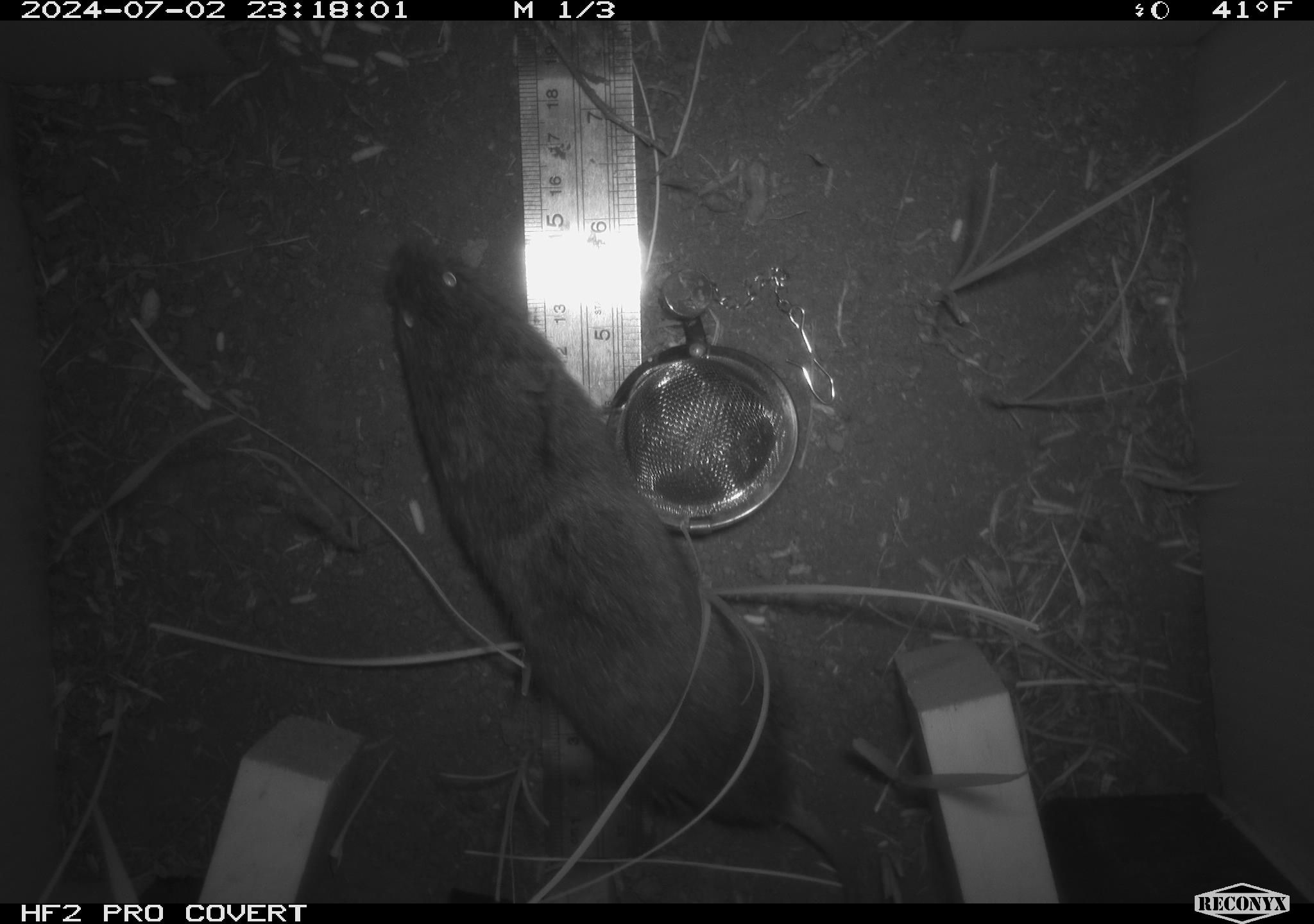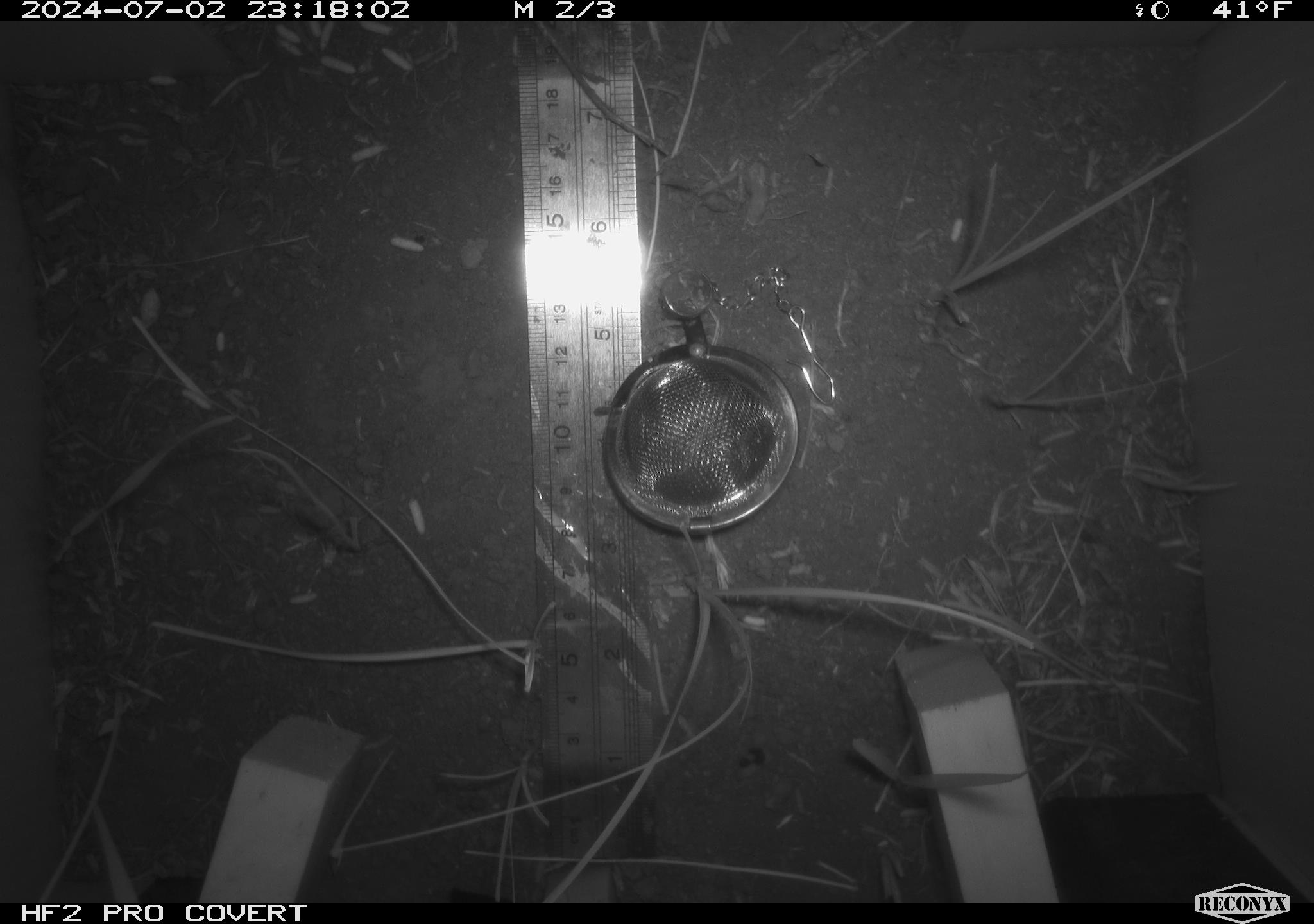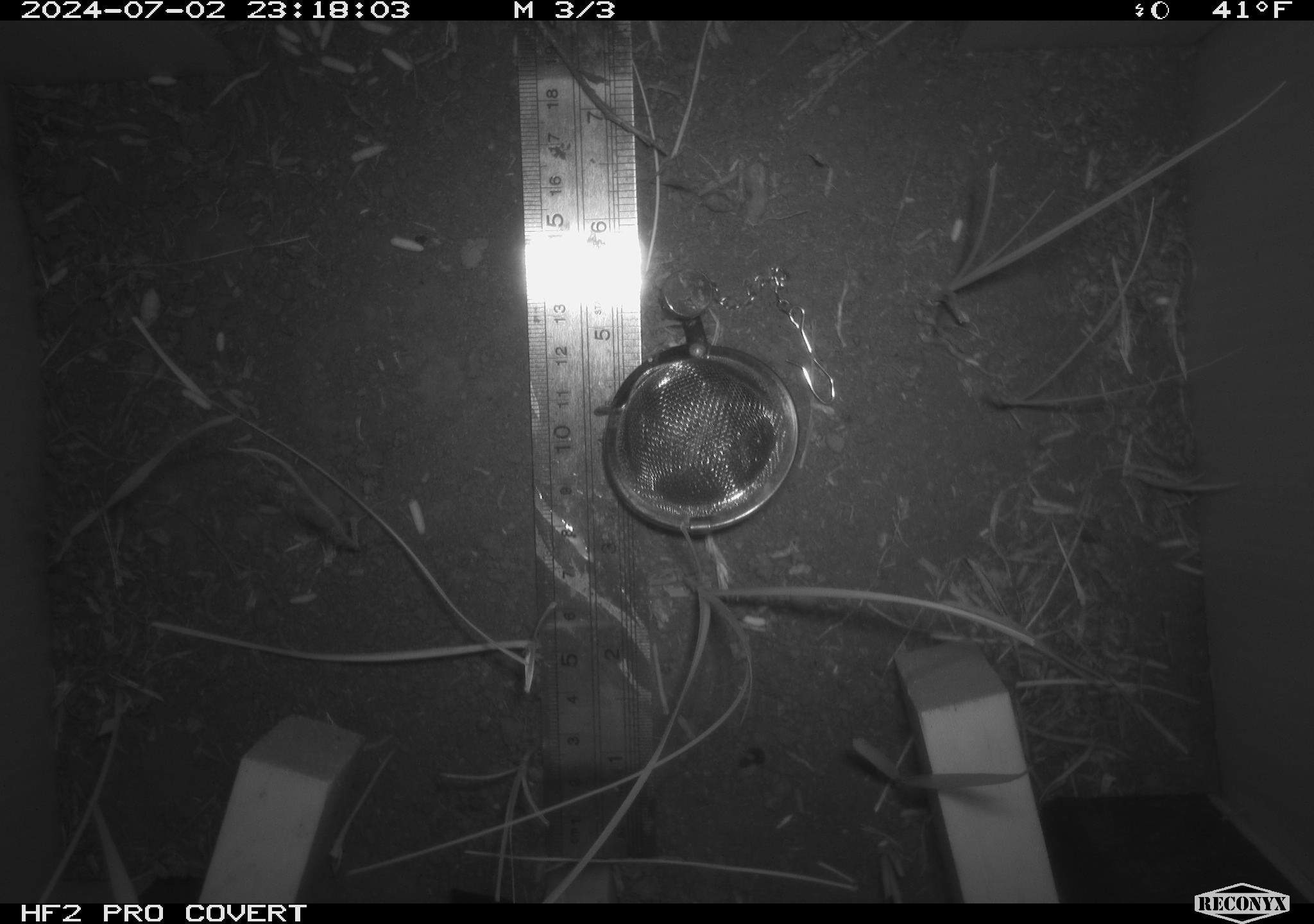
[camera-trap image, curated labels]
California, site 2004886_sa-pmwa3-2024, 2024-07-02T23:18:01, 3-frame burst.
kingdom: Animalia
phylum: Chordata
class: Mammalia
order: Rodentia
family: Cricetidae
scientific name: Arvicolinae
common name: voles, lemmings, and muskrats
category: arvicolinae subfamily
Arvicolinae subfamily (voles, lemmings, and muskrats) (Arvicolinae).